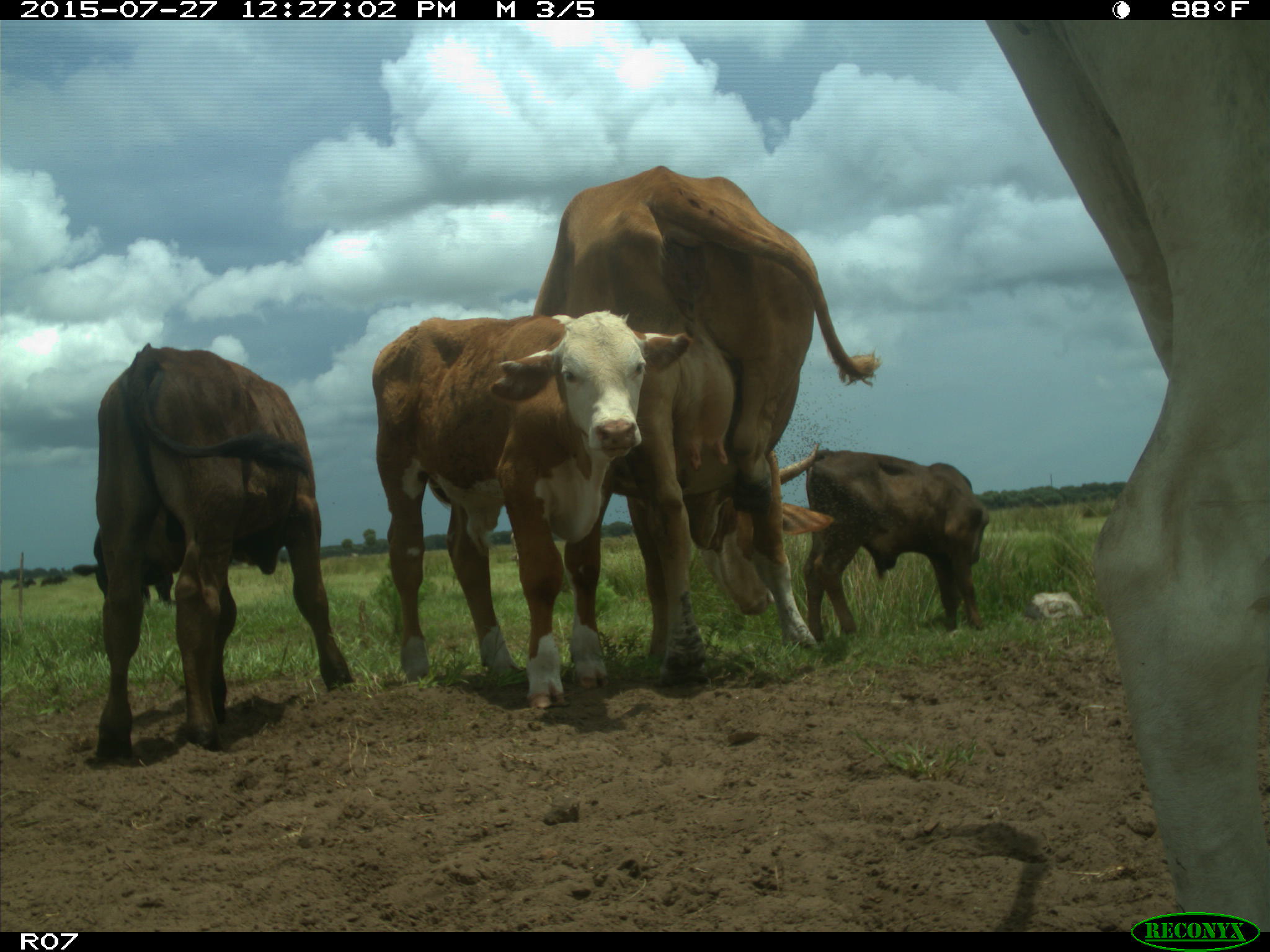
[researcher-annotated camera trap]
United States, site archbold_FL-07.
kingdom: Animalia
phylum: Chordata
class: Mammalia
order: Artiodactyla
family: Bovidae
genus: Bos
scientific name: Bos taurus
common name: domestic cow